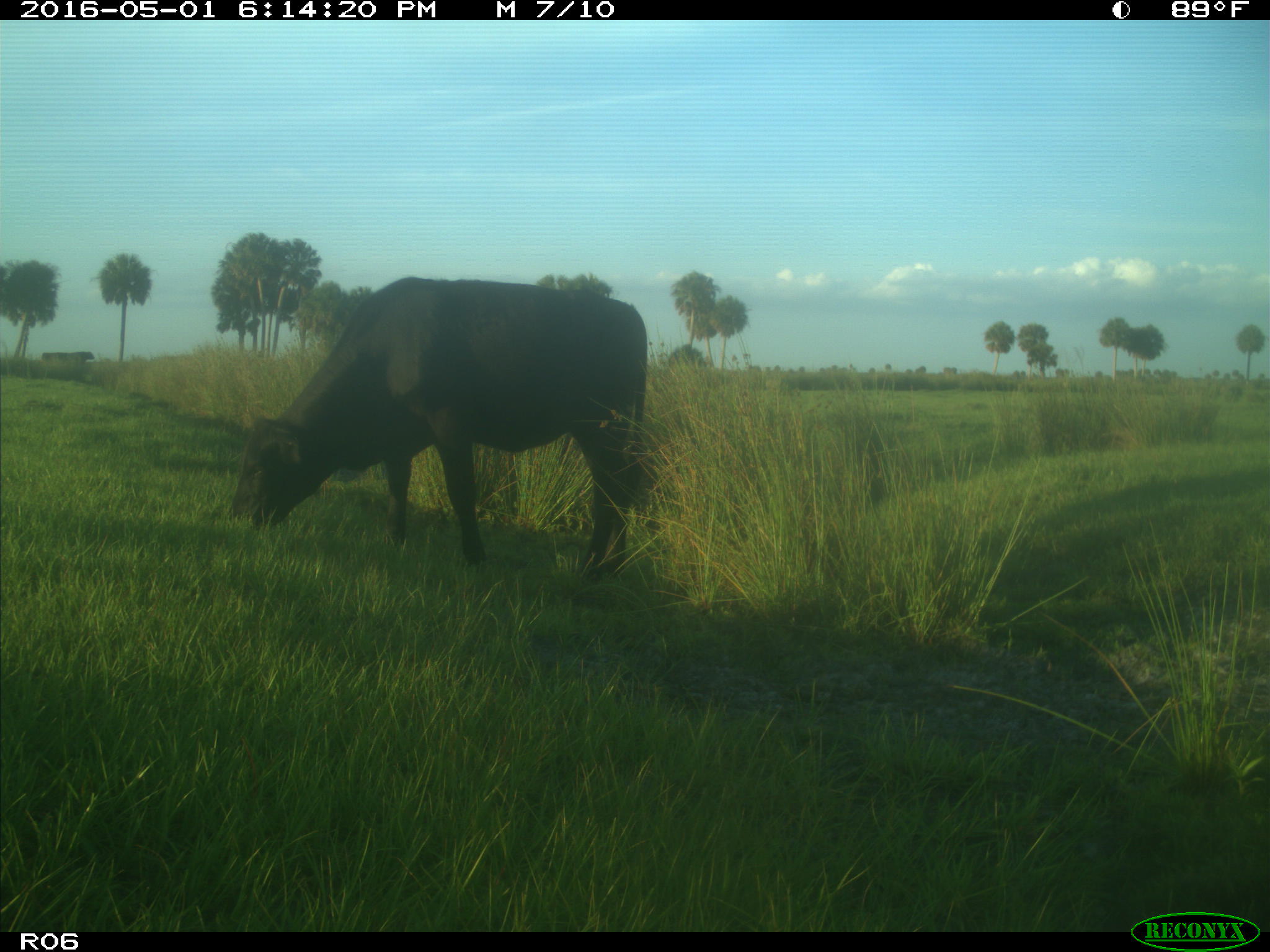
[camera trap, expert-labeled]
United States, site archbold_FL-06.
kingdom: Animalia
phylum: Chordata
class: Mammalia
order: Artiodactyla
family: Bovidae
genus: Bos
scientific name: Bos taurus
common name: domestic cow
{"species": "Bos taurus (domestic cow)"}